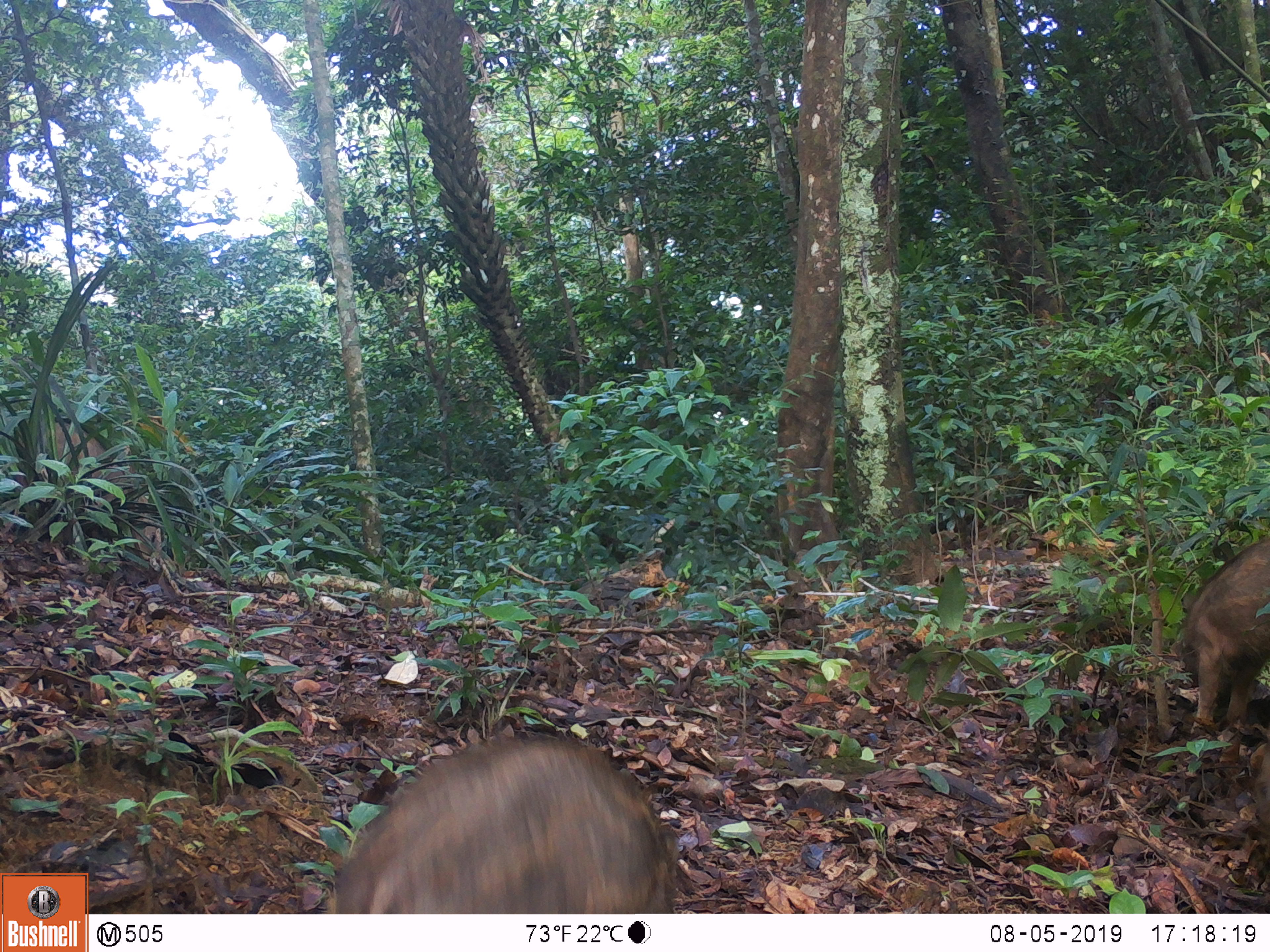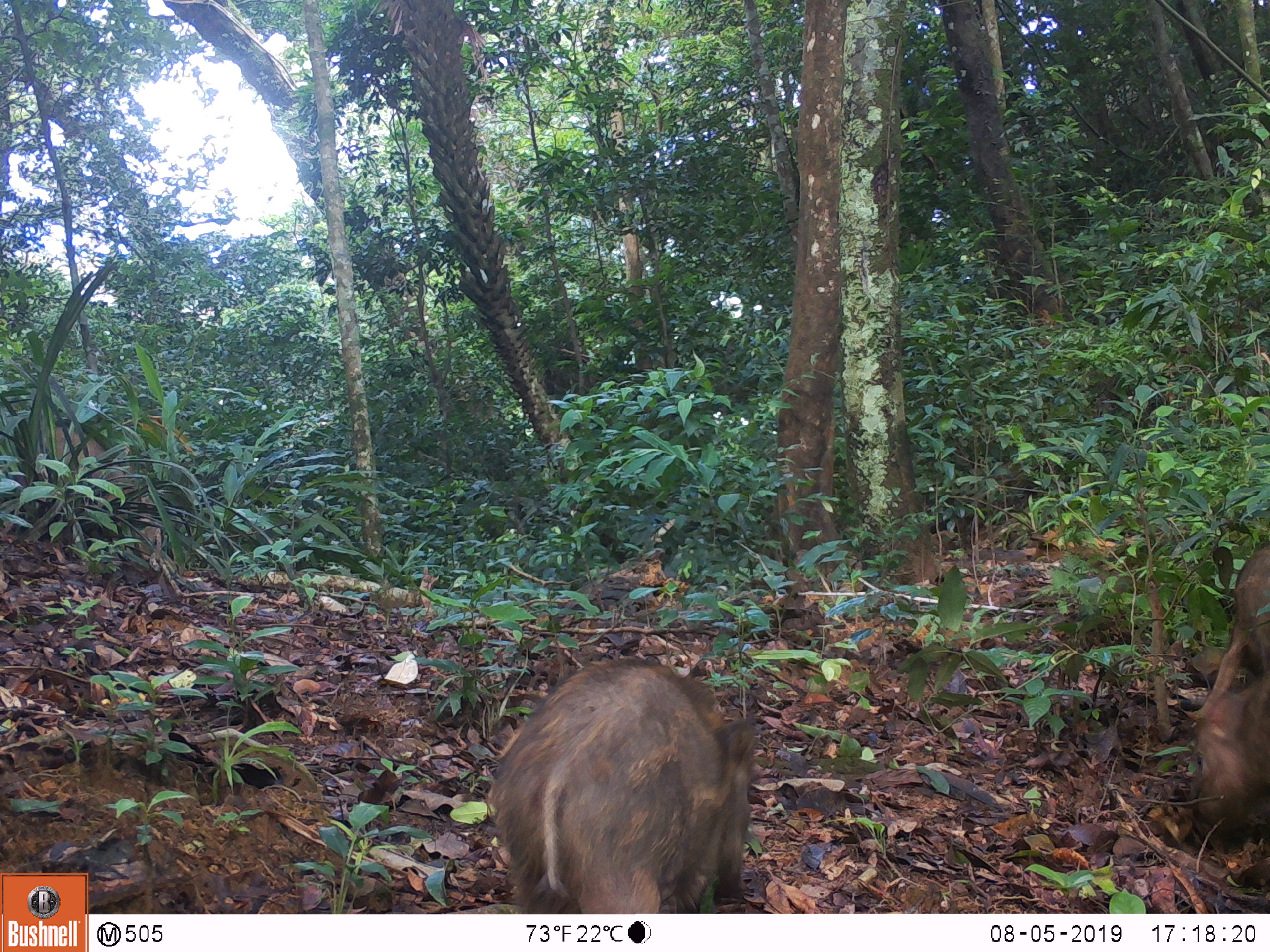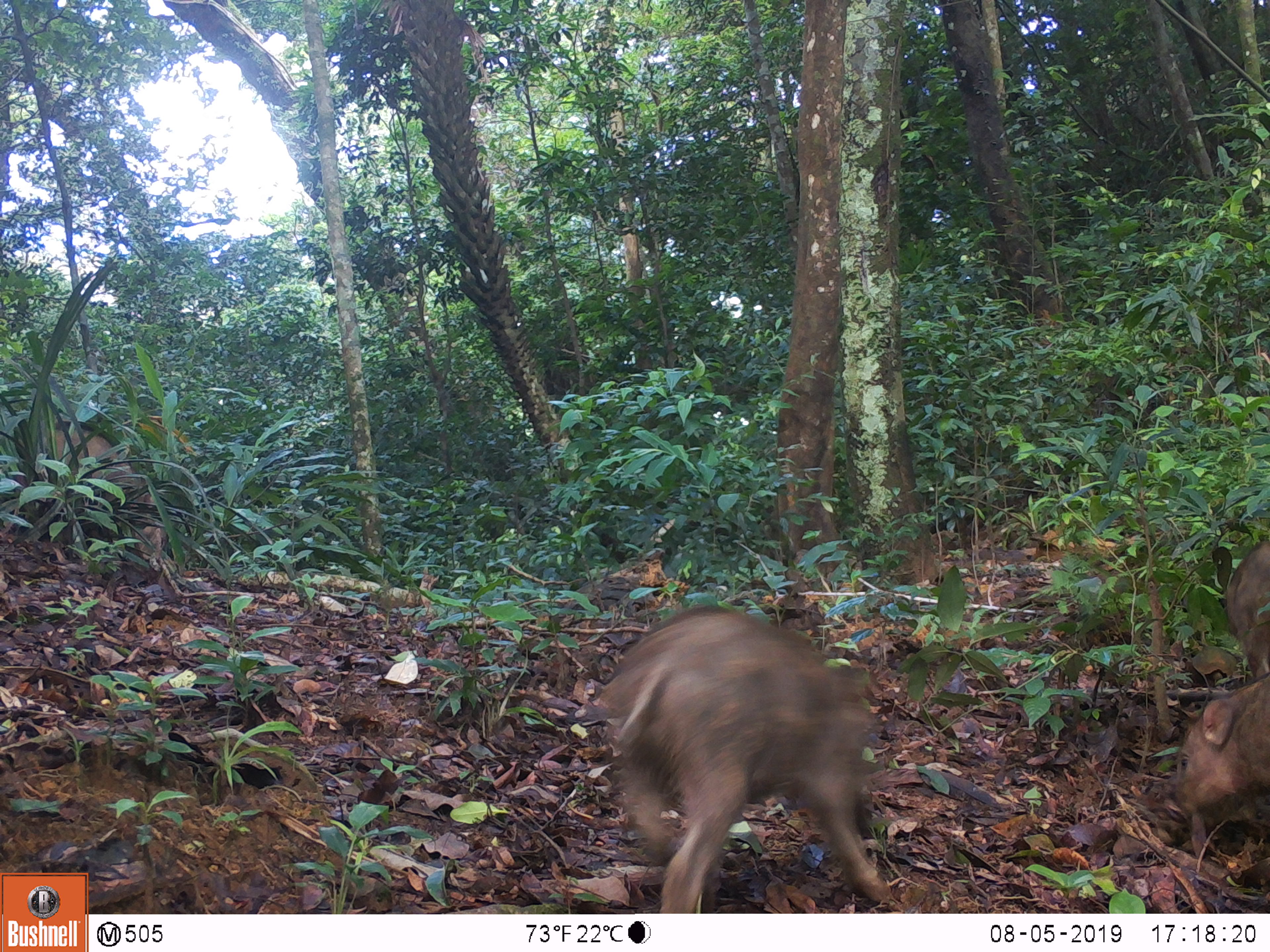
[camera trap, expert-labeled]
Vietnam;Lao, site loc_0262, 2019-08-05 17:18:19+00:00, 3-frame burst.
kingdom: Animalia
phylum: Chordata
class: Mammalia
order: Artiodactyla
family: Suidae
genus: Sus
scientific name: Sus scrofa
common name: eurasian wild pig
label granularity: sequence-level